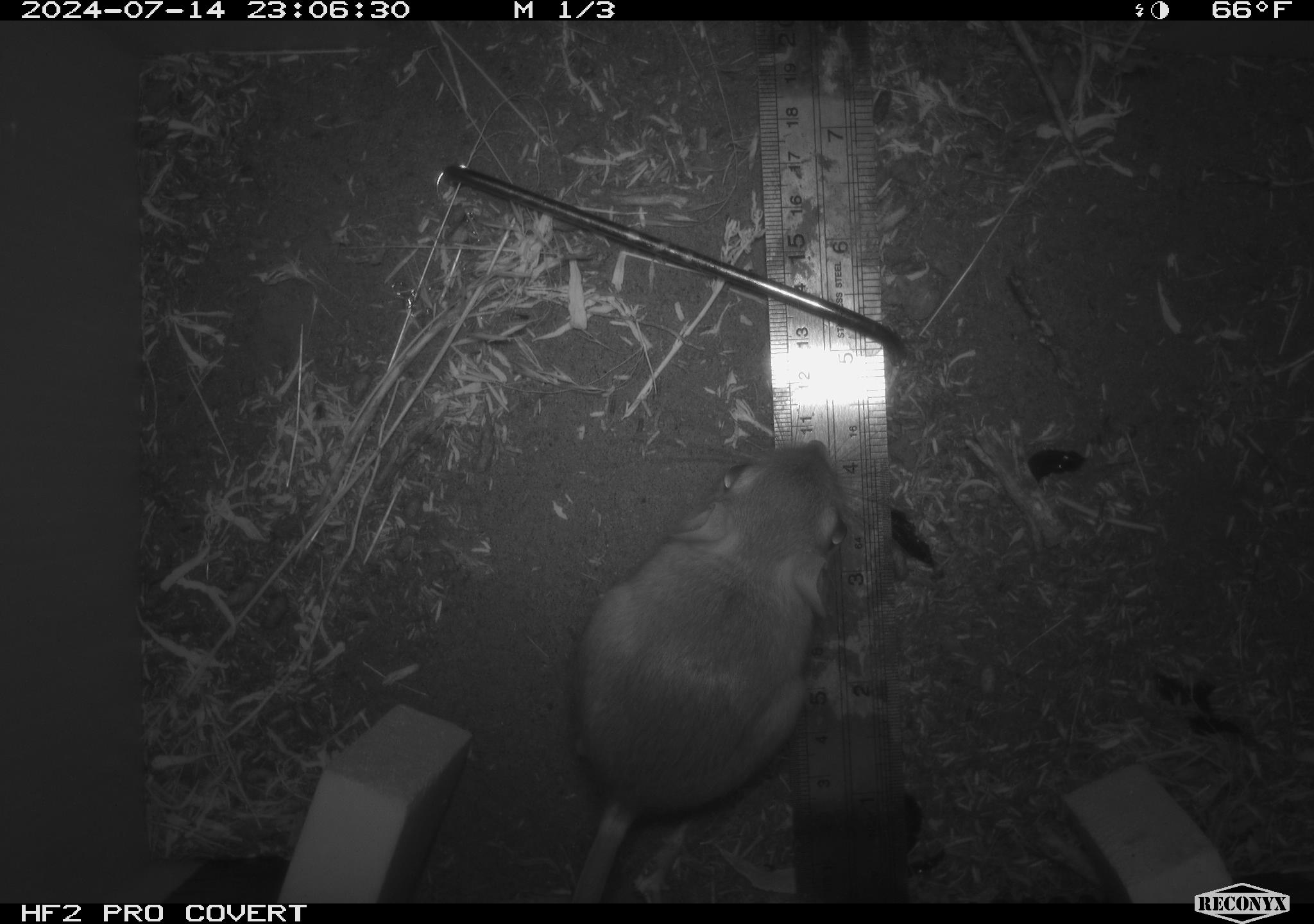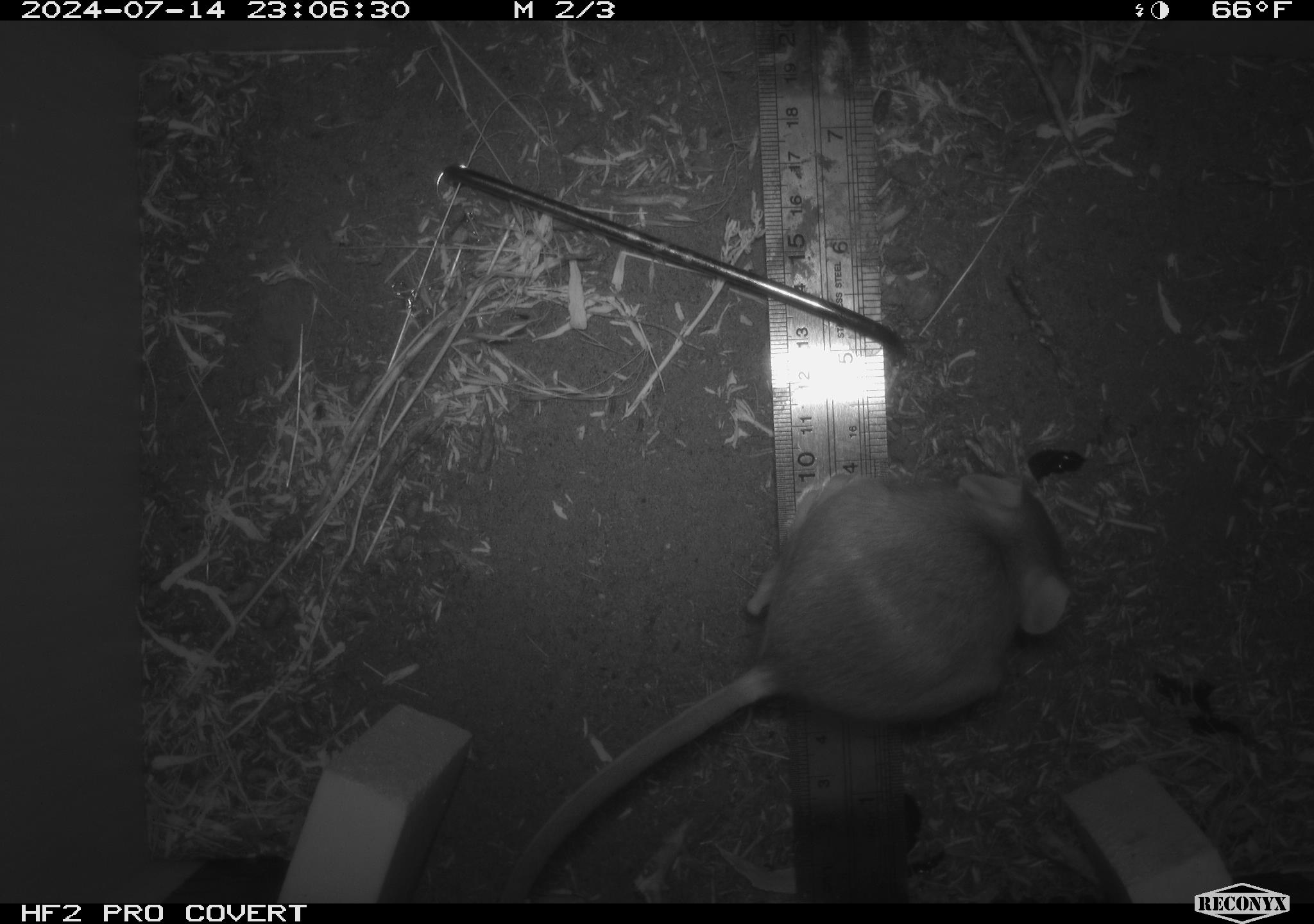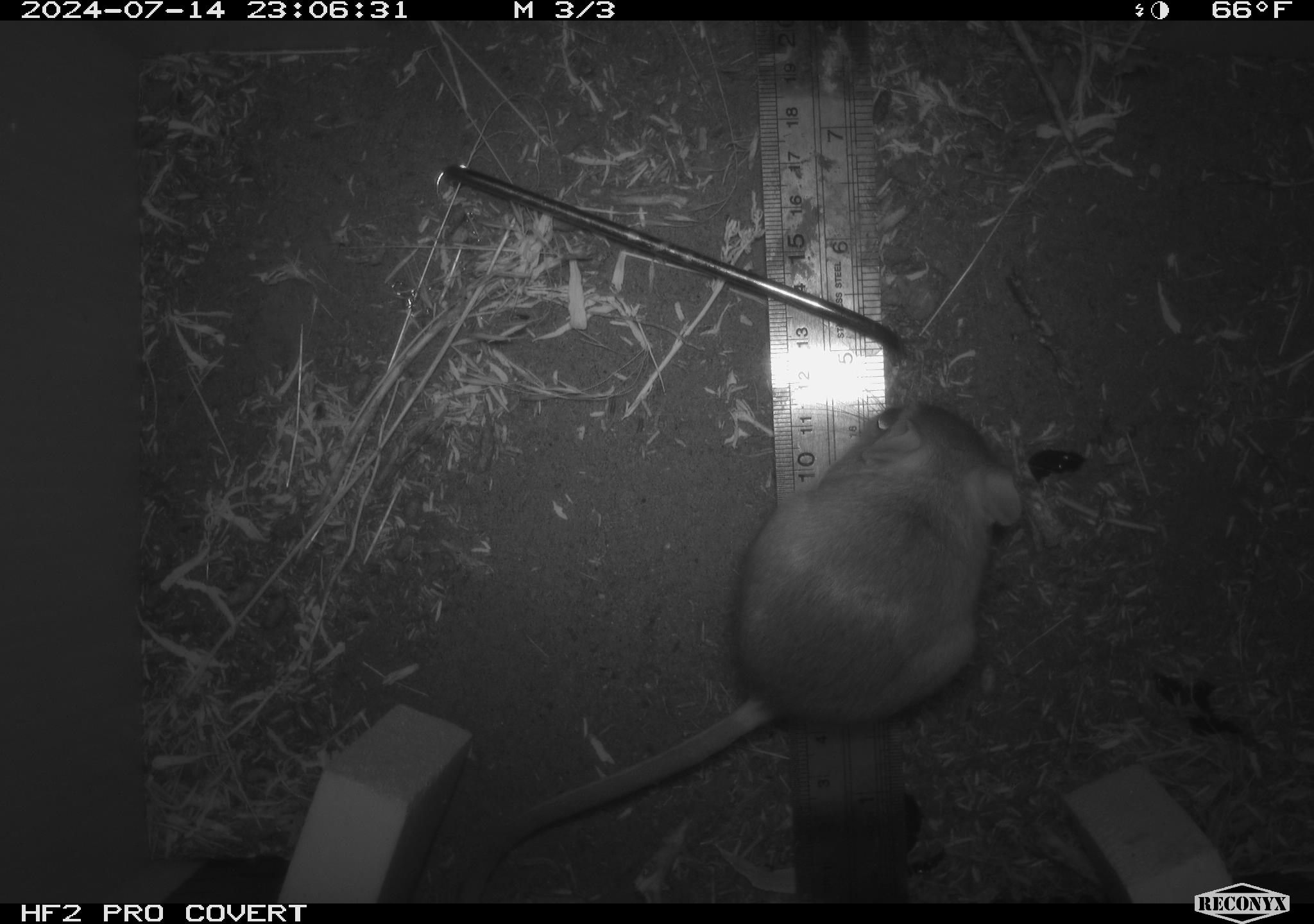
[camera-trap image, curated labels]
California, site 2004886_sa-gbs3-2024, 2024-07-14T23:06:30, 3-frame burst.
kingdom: Animalia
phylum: Chordata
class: Mammalia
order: Rodentia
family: Heteromyidae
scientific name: Heteromyidae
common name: kangaroo rats and pocket mice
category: heteromyidae family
Heteromyidae family (kangaroo rats and pocket mice) (Heteromyidae).